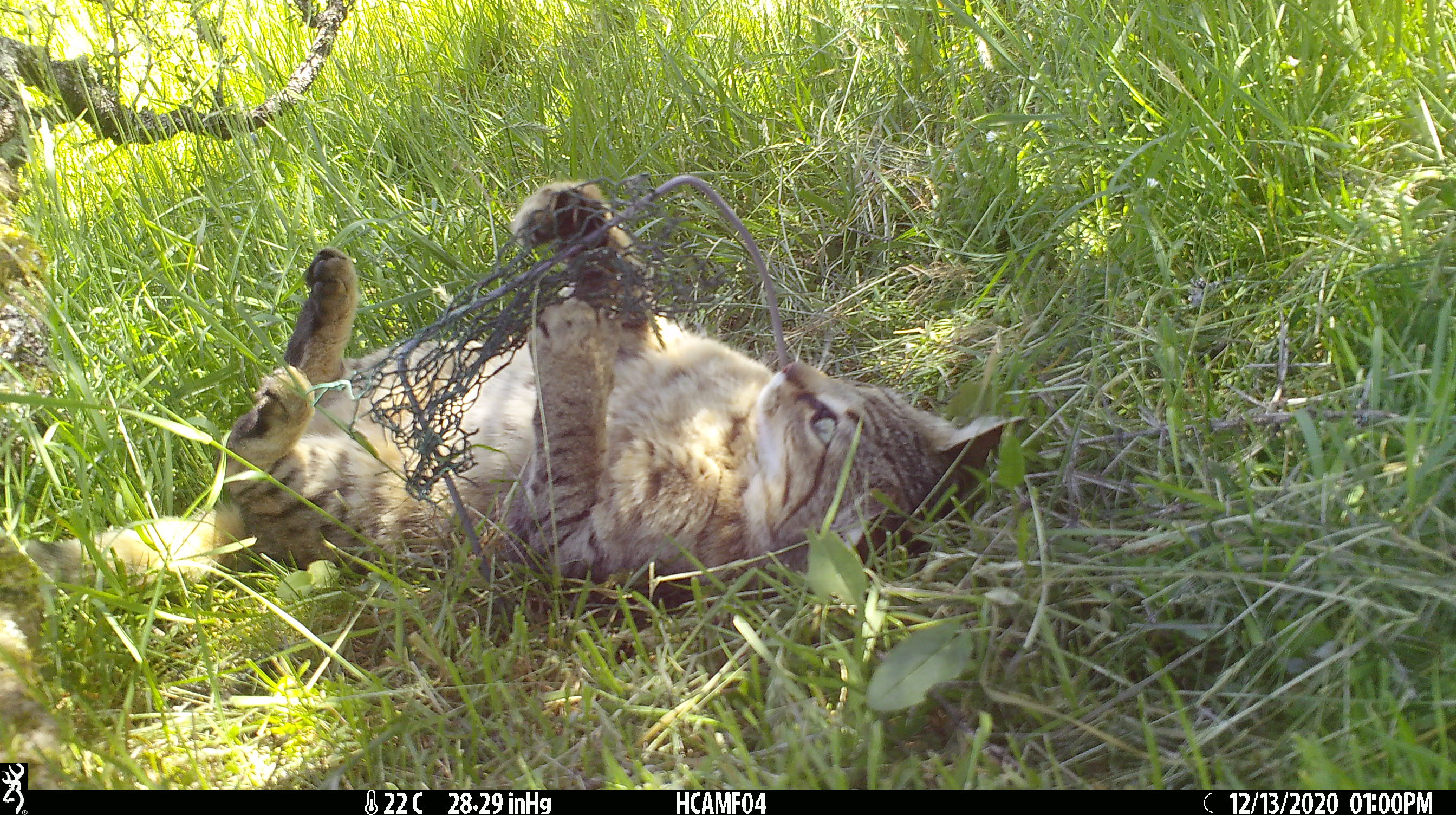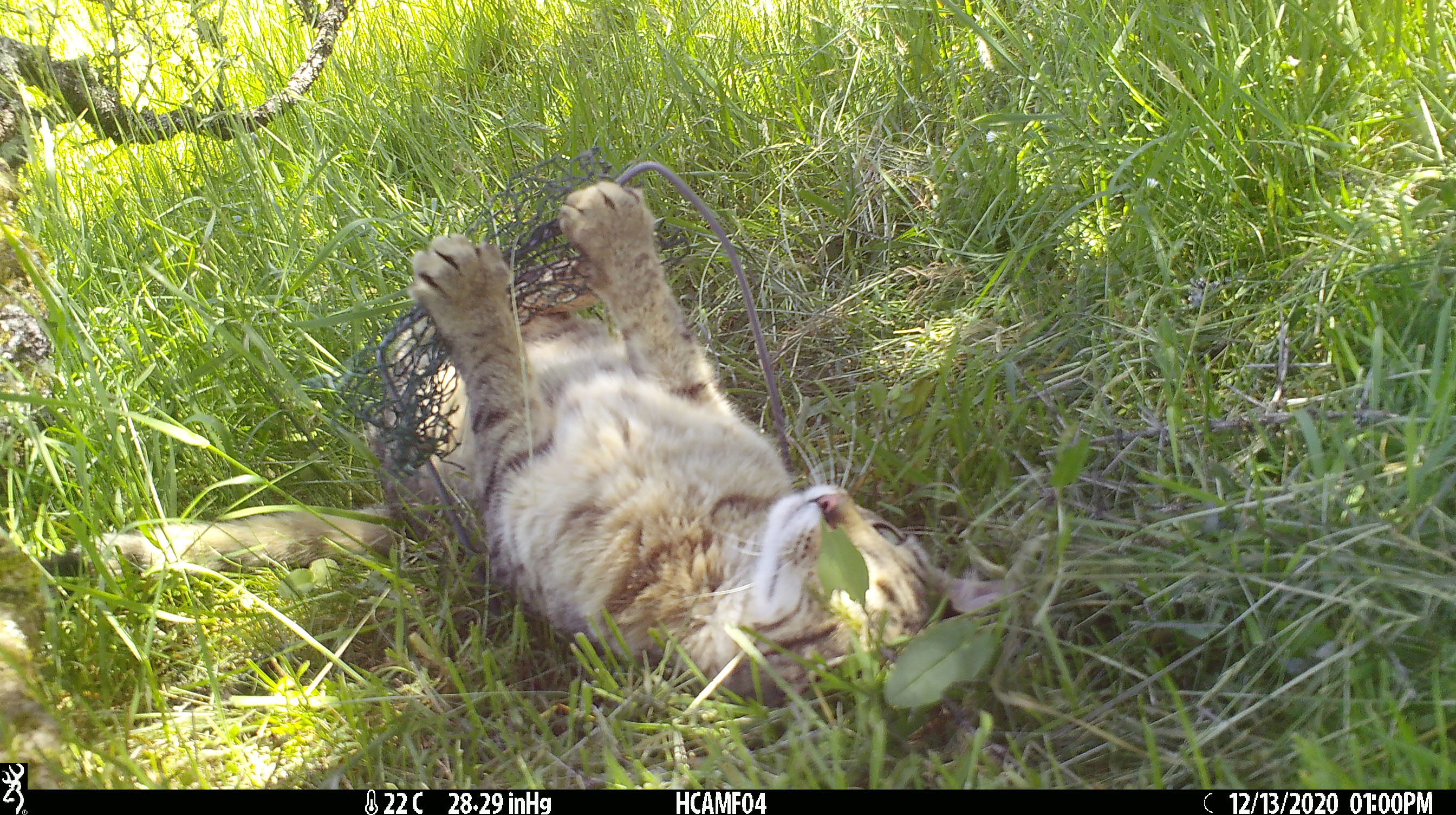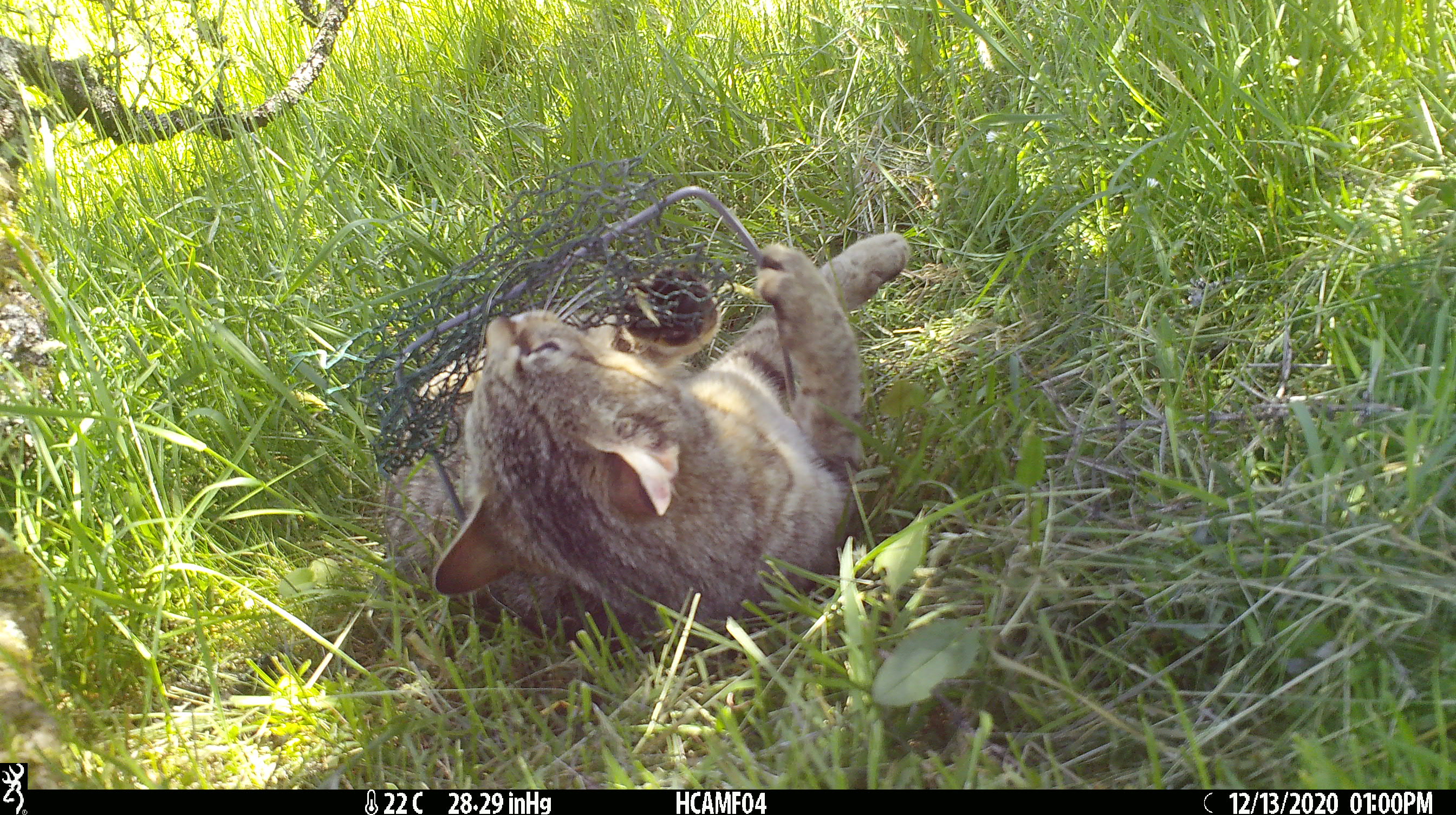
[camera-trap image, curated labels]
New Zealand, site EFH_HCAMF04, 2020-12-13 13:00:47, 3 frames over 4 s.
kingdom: Animalia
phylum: Chordata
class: Mammalia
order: Carnivora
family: Felidae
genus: Felis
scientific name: Felis catus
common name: domestic cat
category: cat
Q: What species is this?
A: Cat (domestic cat) (Felis catus).